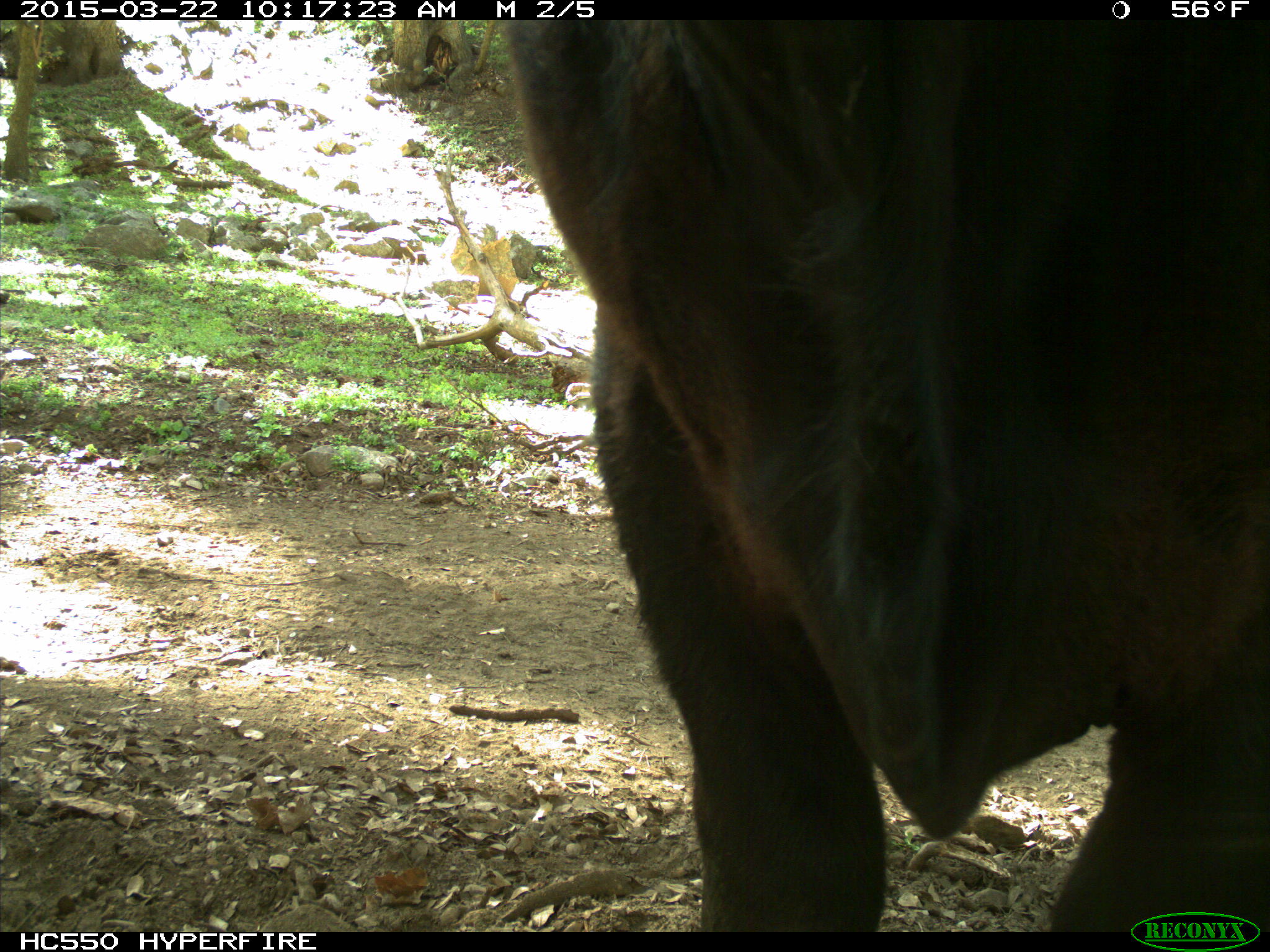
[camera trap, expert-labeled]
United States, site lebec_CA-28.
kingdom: Animalia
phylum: Chordata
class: Mammalia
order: Artiodactyla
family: Bovidae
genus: Bos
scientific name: Bos taurus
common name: domestic cow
Bos taurus (domestic cow).